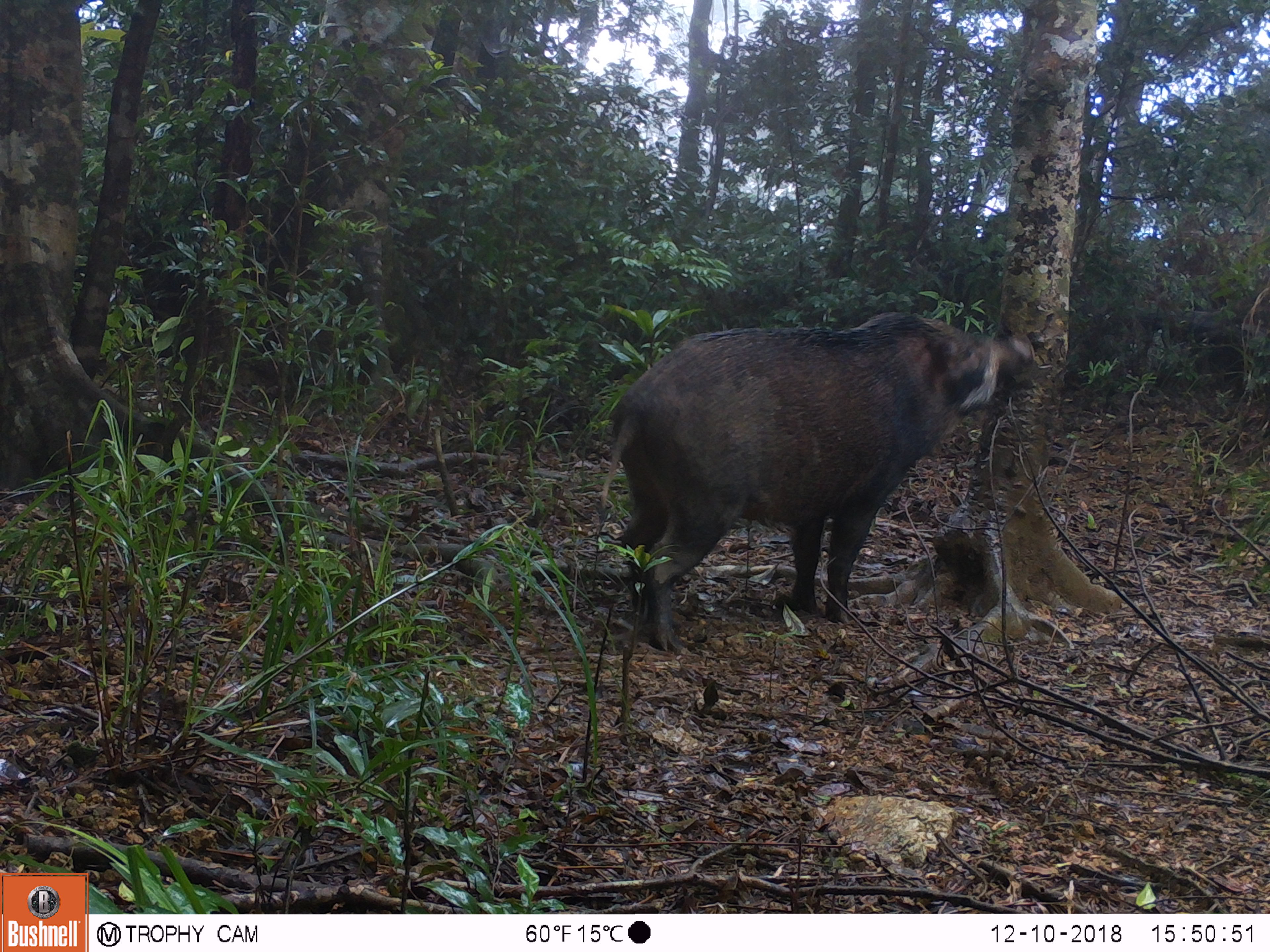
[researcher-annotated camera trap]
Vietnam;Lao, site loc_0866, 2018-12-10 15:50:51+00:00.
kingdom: Animalia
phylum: Chordata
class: Mammalia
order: Artiodactyla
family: Suidae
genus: Sus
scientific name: Sus scrofa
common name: eurasian wild pig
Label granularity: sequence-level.